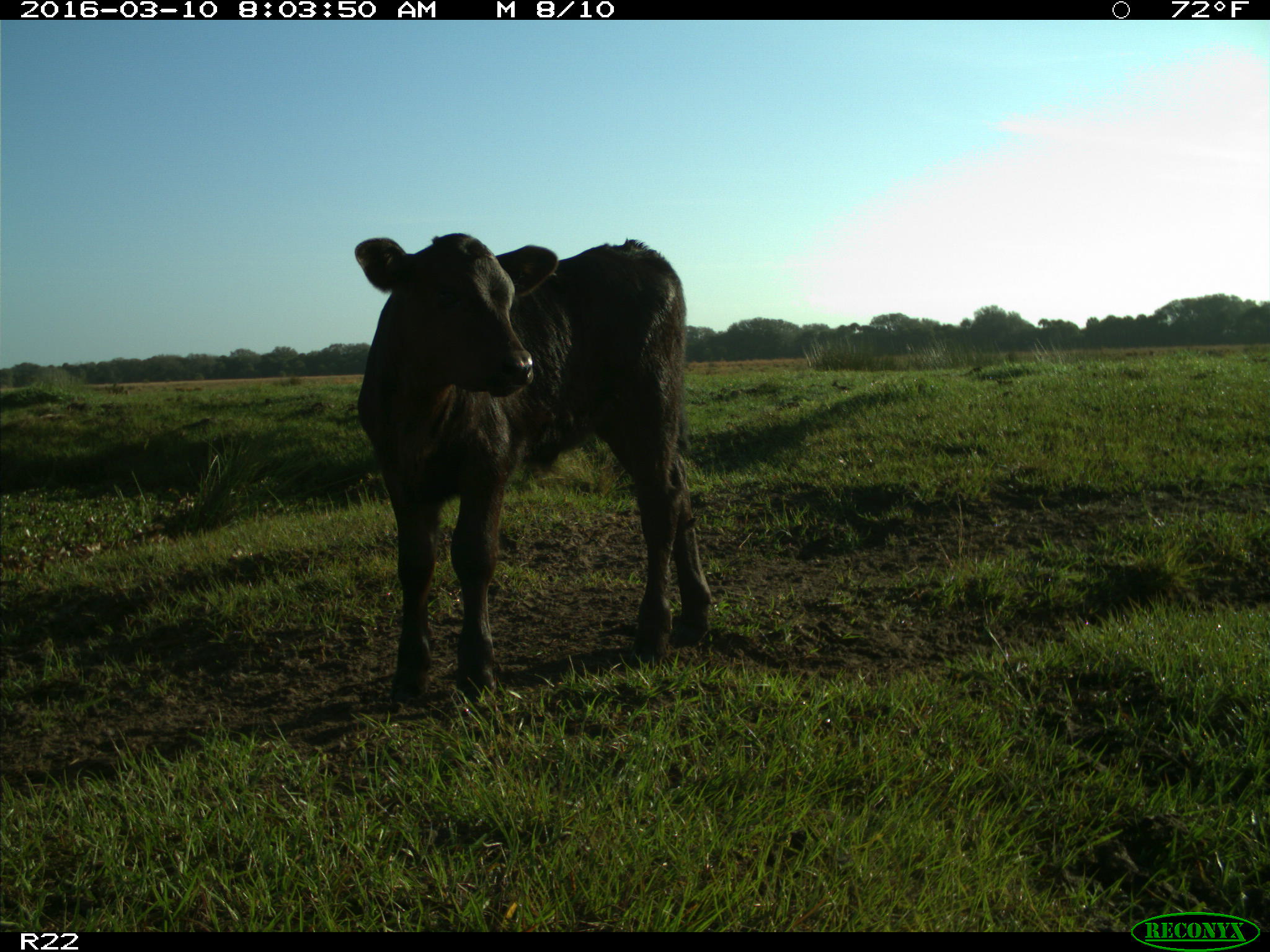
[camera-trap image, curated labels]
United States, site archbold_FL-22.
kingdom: Animalia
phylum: Chordata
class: Mammalia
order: Artiodactyla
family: Bovidae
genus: Bos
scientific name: Bos taurus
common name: domestic cow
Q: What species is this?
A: Bos taurus (domestic cow).